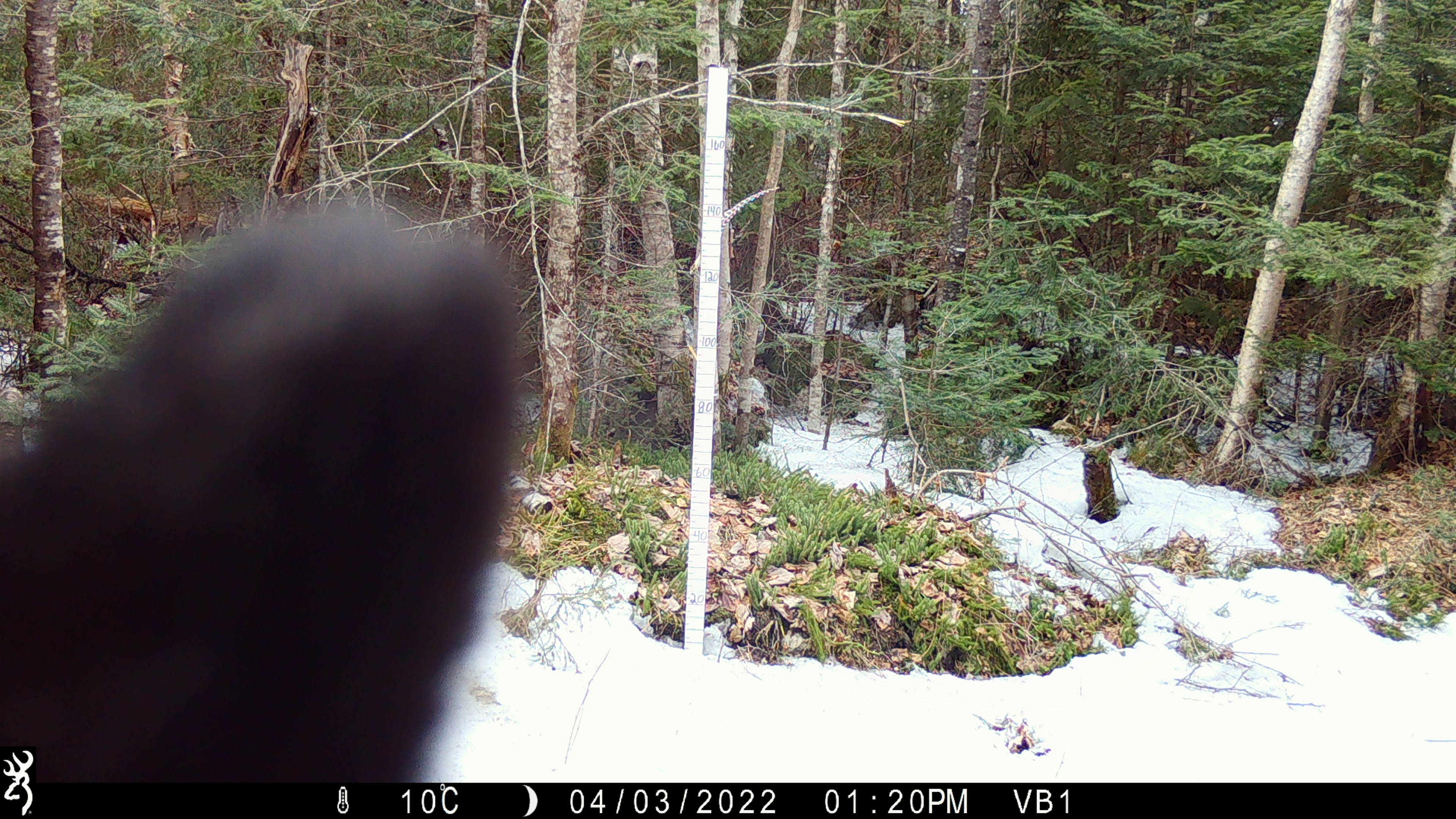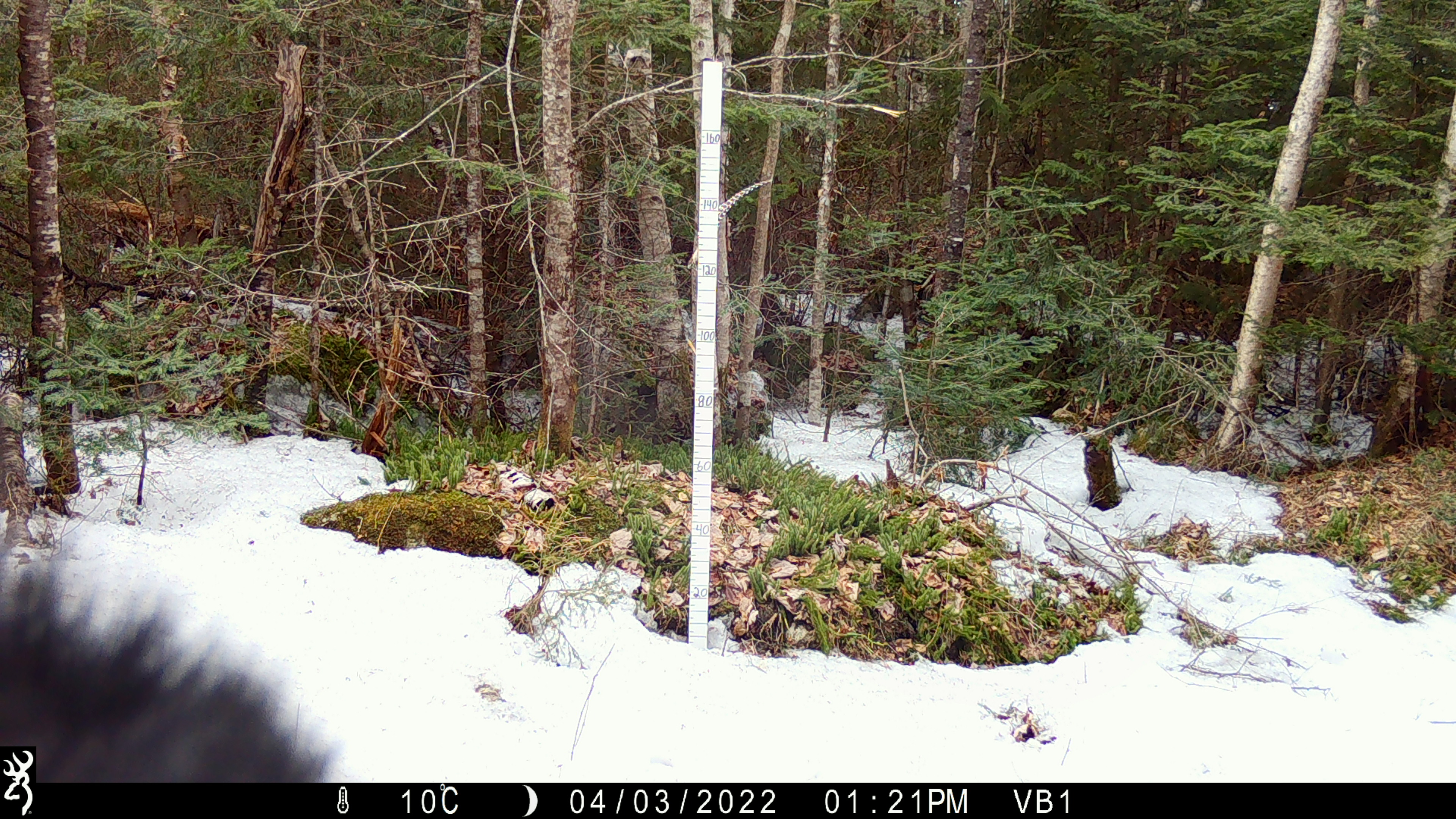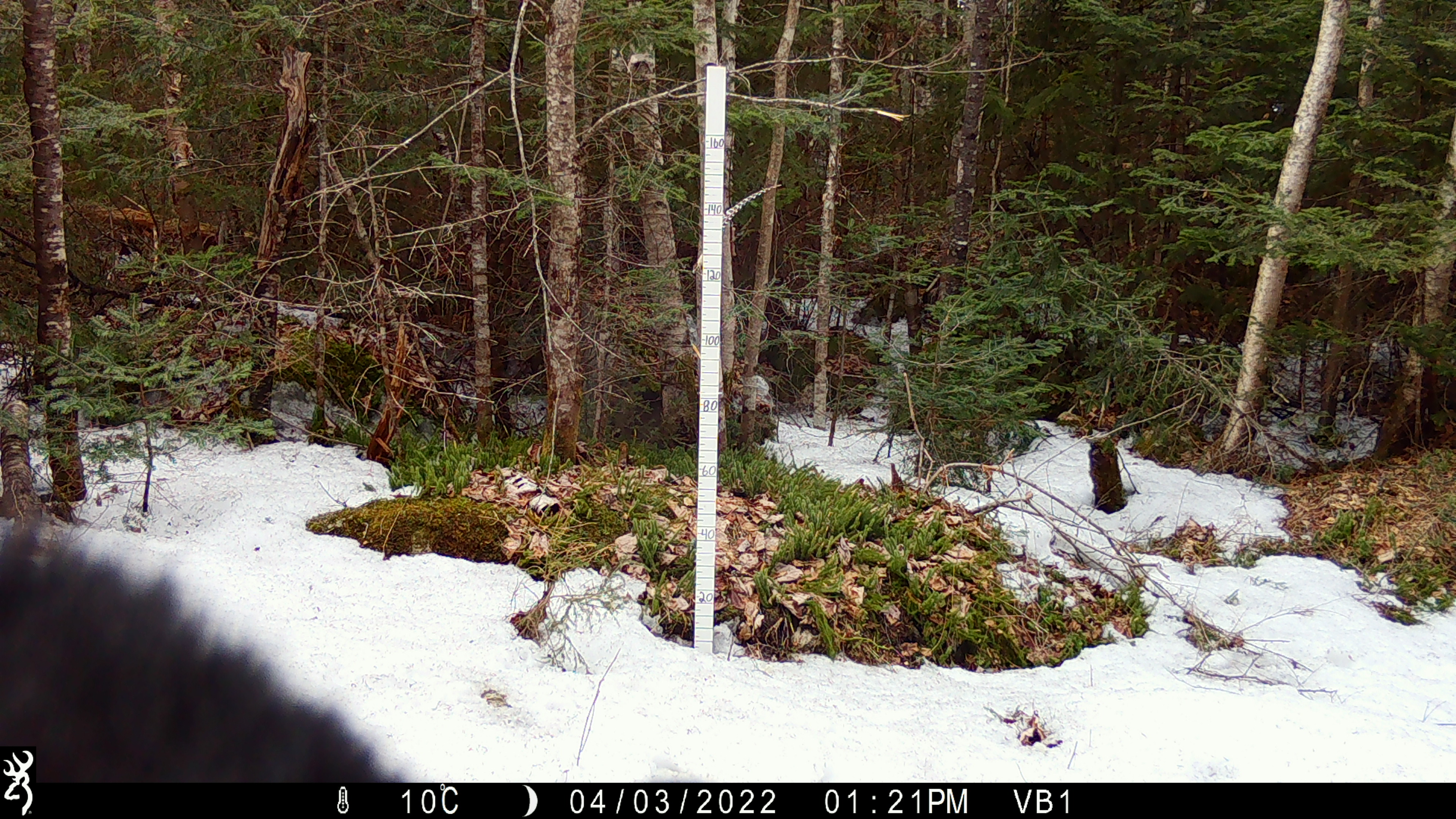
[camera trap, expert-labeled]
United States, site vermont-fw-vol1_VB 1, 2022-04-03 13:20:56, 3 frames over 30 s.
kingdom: Animalia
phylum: Chordata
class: Mammalia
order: Carnivora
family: Ursidae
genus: Ursus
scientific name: Ursus americanus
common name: black bear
Black bear (Ursus americanus).